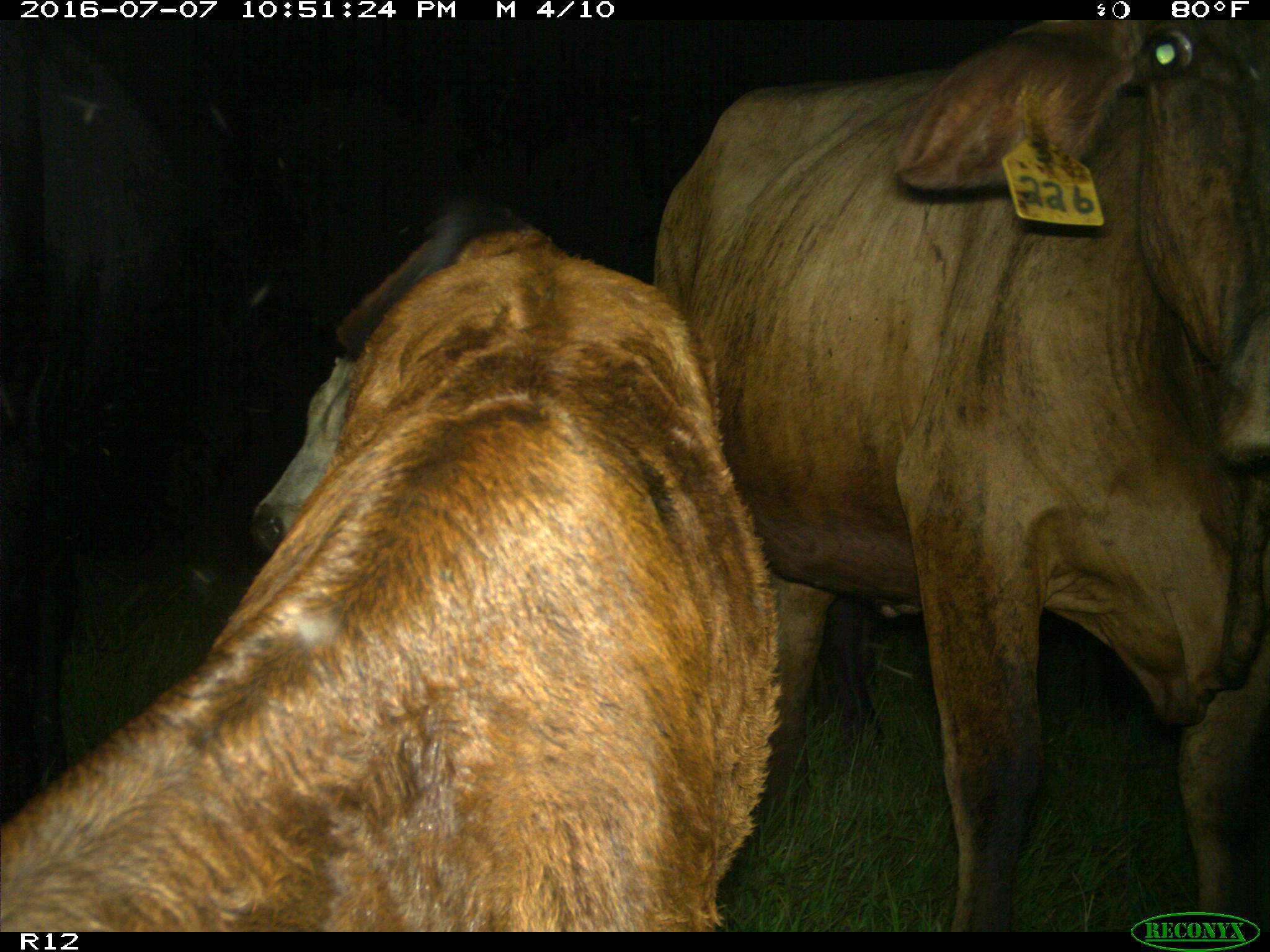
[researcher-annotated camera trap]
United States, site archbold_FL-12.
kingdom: Animalia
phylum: Chordata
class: Mammalia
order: Artiodactyla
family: Bovidae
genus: Bos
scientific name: Bos taurus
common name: domestic cow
Bos taurus (domestic cow).